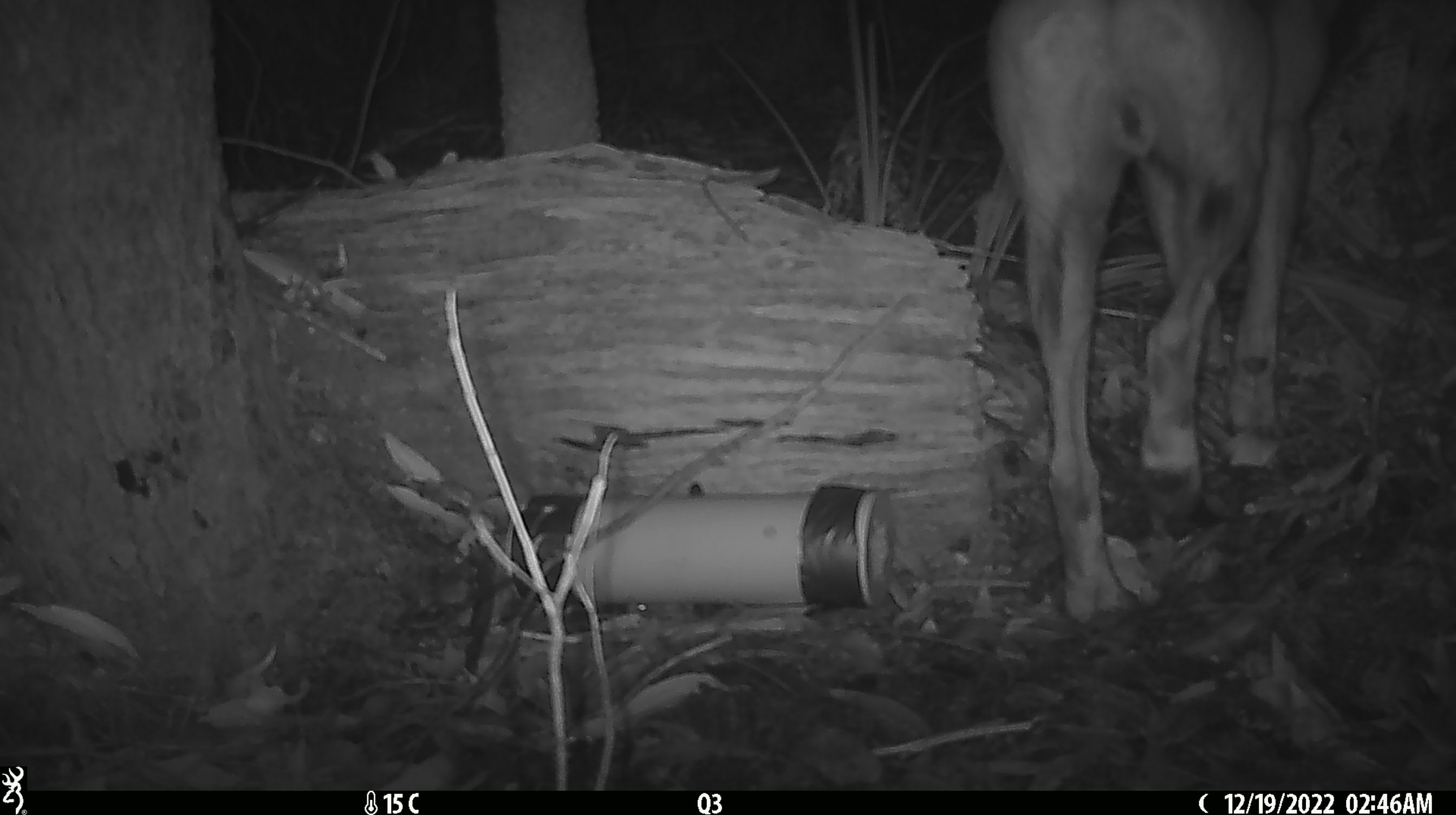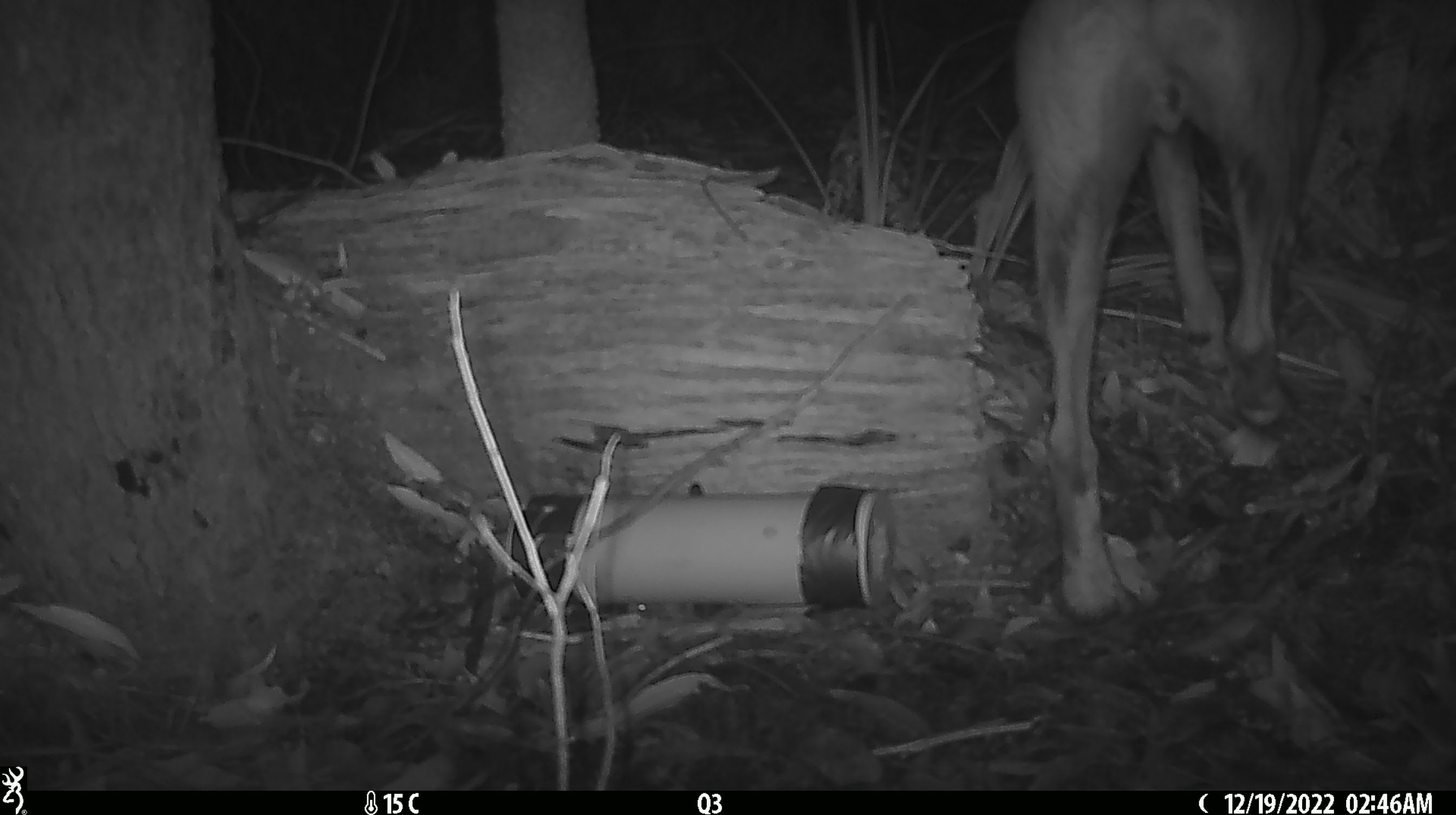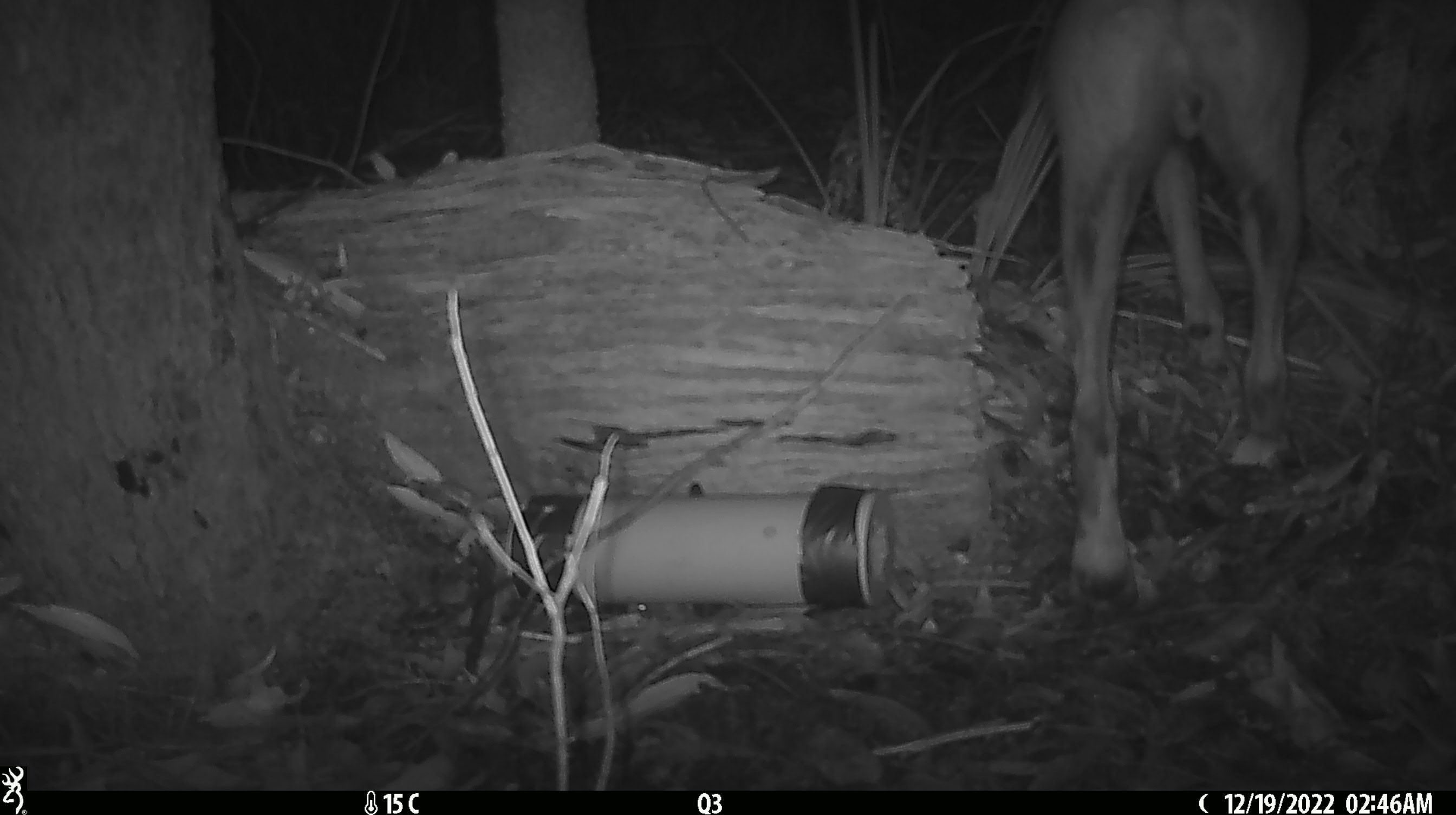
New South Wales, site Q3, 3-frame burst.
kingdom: Animalia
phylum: Chordata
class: Mammalia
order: Carnivora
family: Canidae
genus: Canis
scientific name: Canis familiaris dingo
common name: dingo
Dingo (Canis familiaris dingo).